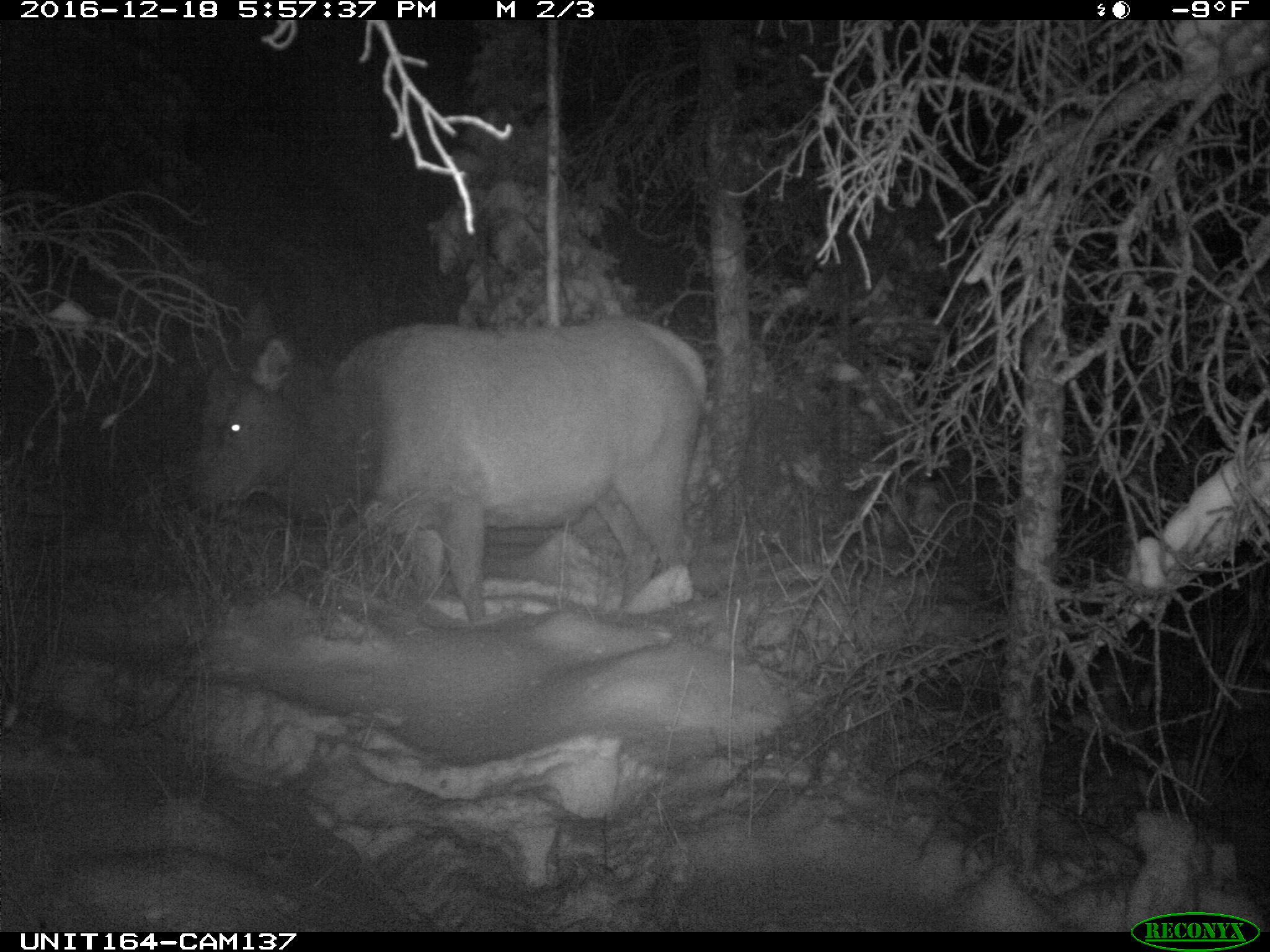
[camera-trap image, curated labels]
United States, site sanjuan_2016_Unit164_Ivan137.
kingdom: Animalia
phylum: Chordata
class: Mammalia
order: Artiodactyla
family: Cervidae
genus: Cervus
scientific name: Cervus elaphus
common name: red deer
Cervus elaphus (red deer).